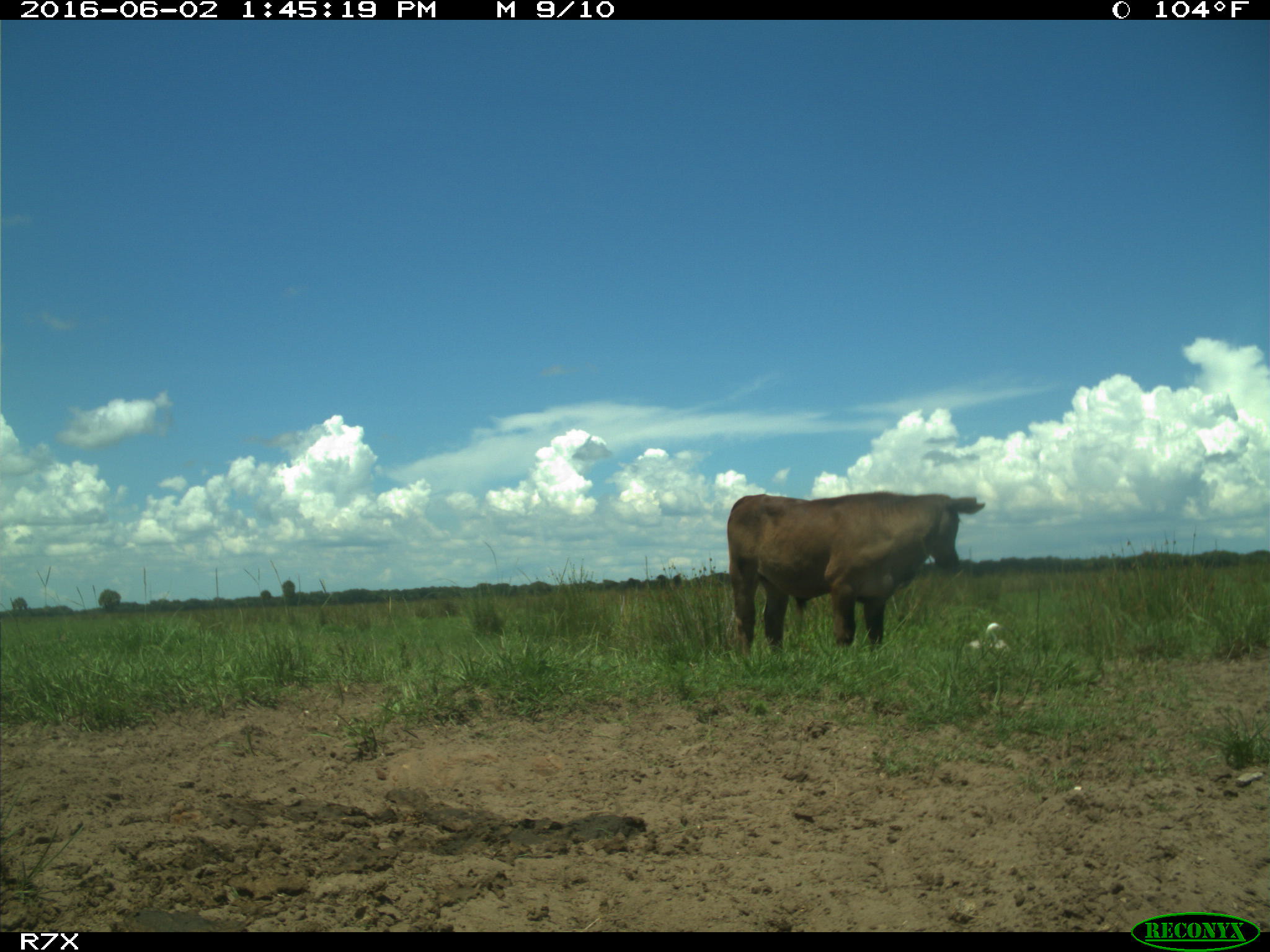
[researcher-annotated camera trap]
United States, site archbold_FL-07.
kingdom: Animalia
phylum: Chordata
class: Mammalia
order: Artiodactyla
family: Bovidae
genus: Bos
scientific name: Bos taurus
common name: domestic cow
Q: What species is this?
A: Bos taurus (domestic cow).